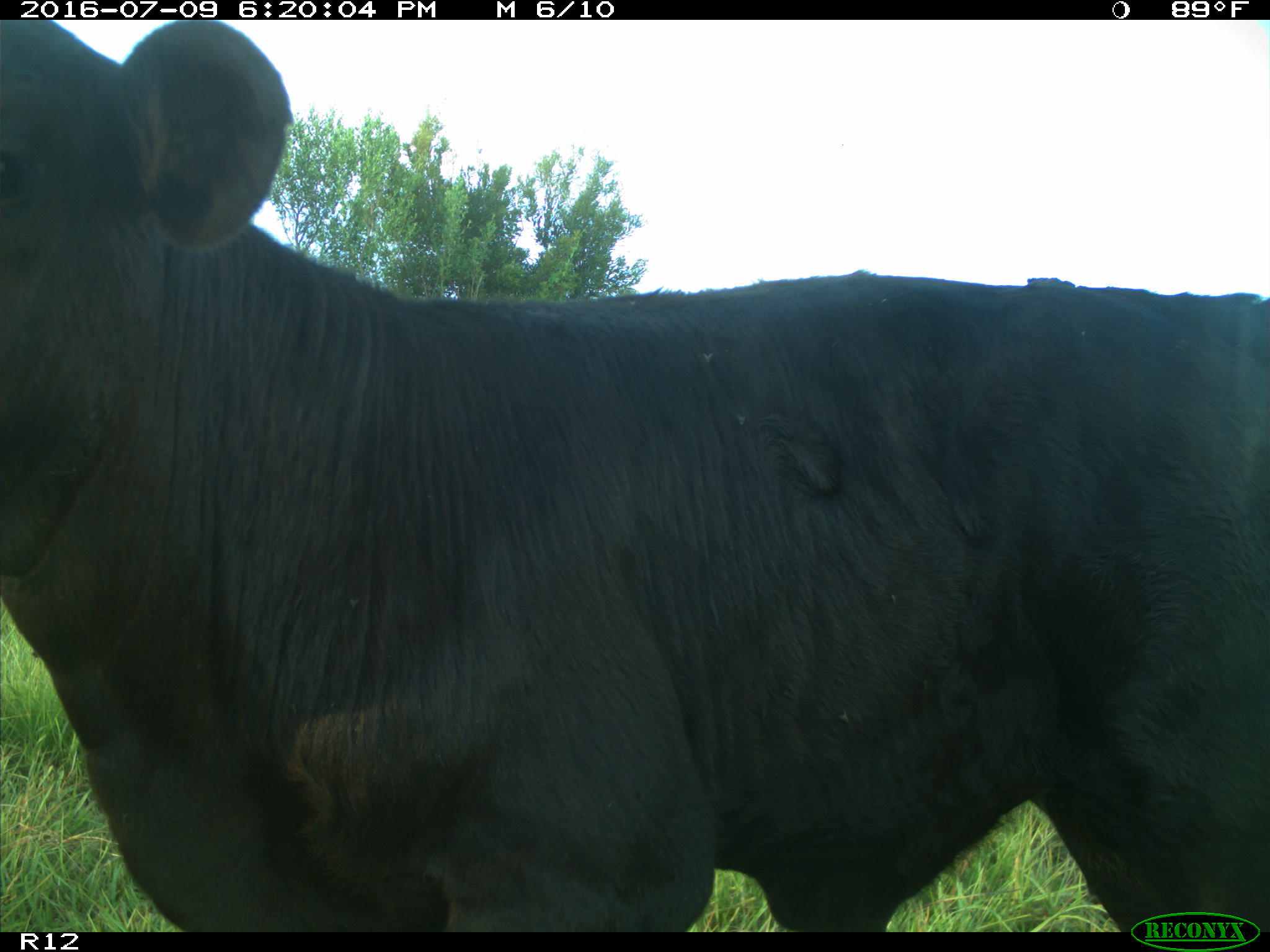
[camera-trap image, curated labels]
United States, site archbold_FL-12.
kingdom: Animalia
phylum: Chordata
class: Mammalia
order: Artiodactyla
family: Bovidae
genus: Bos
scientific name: Bos taurus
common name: domestic cow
Bos taurus (domestic cow).